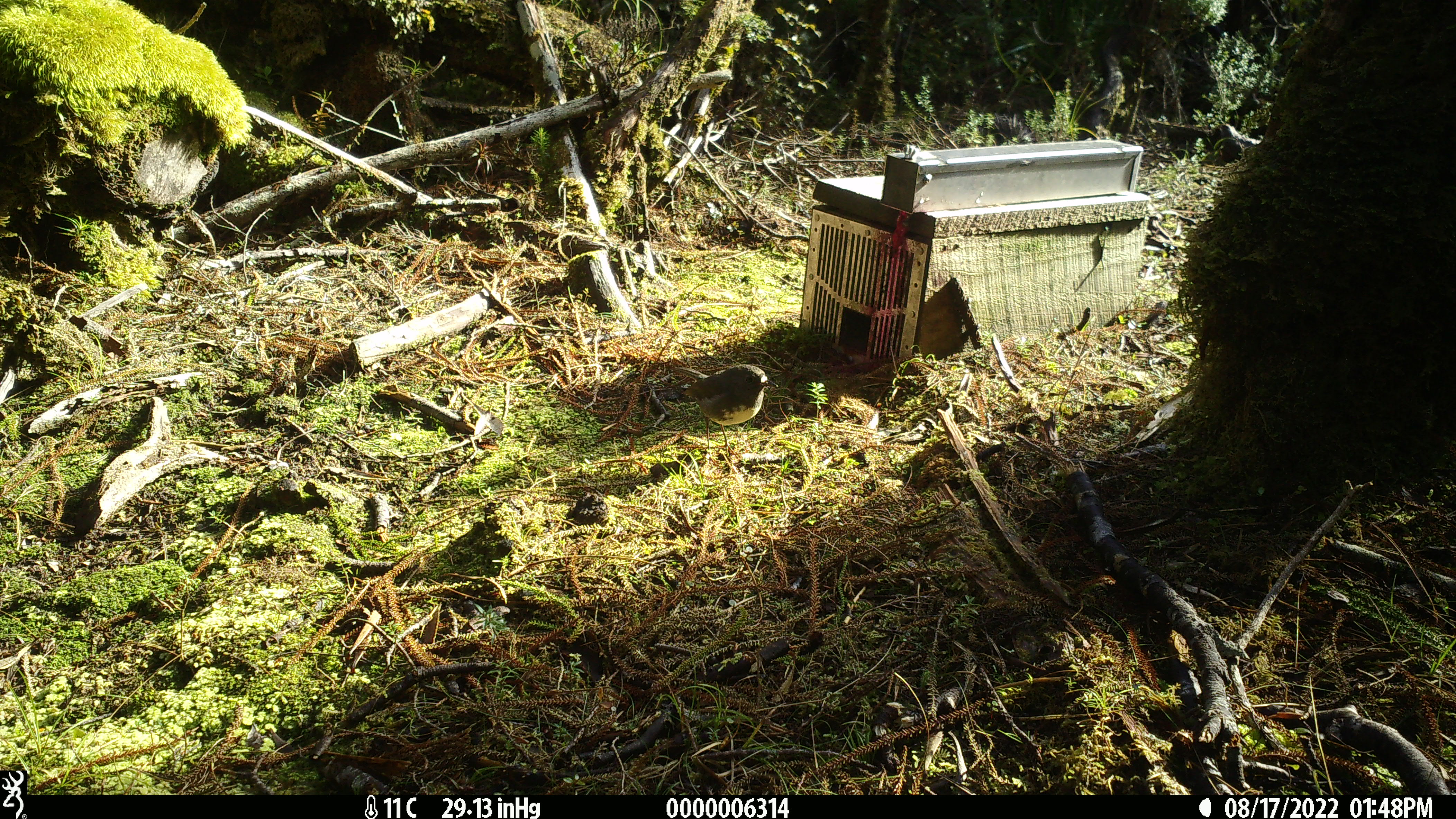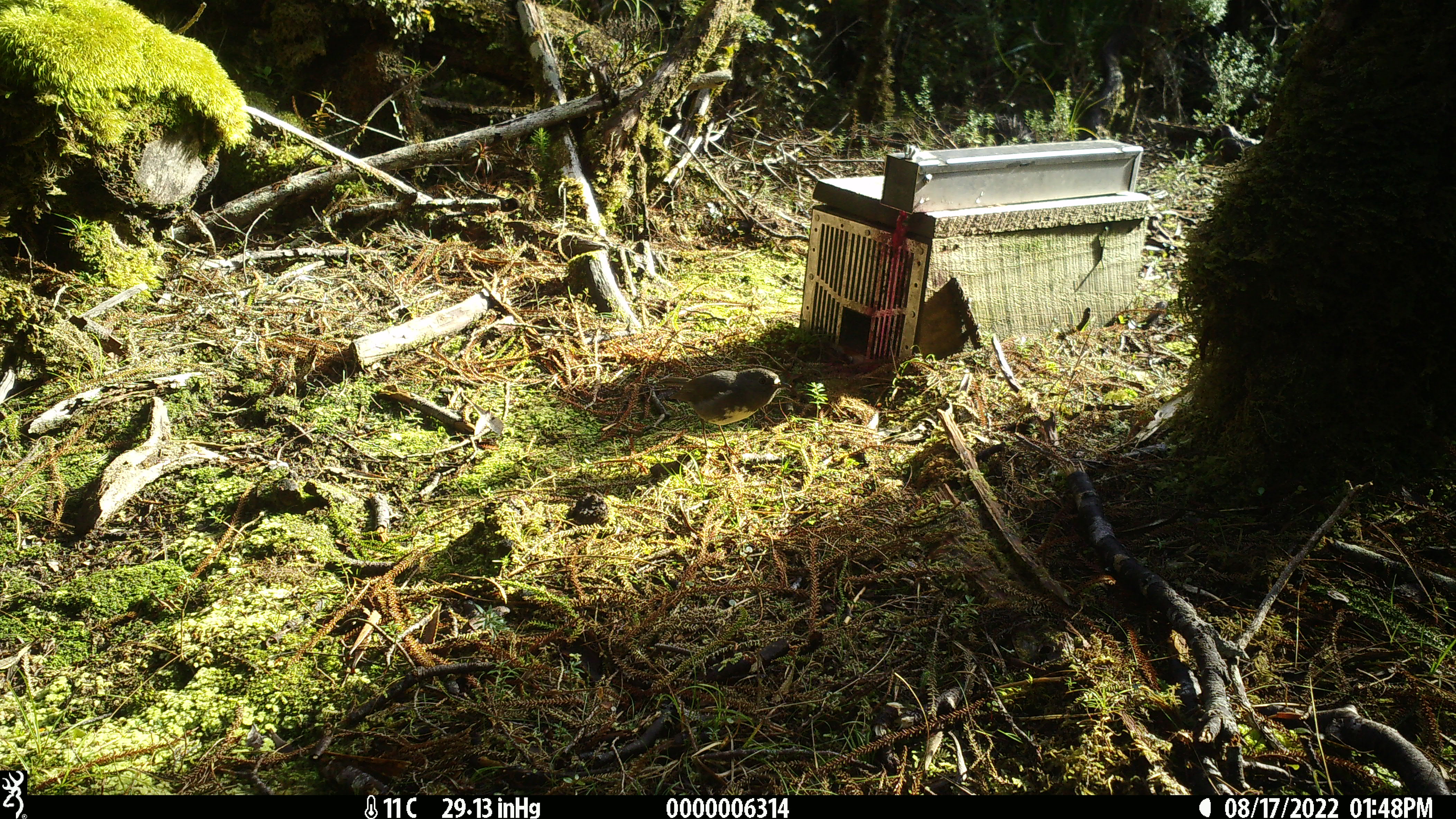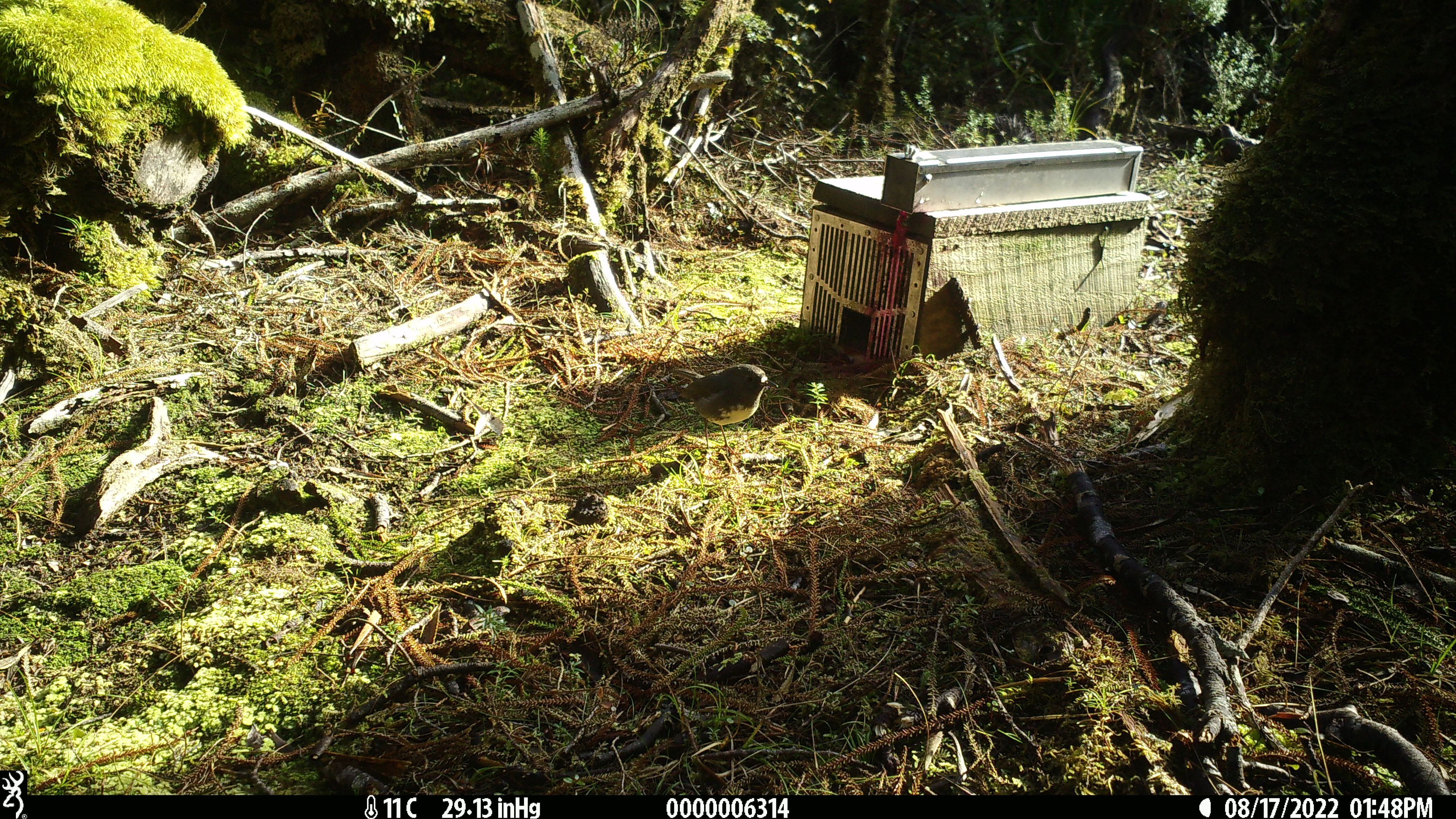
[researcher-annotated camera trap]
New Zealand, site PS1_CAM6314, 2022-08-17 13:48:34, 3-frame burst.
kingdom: Animalia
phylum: Chordata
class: Aves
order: Passeriformes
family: Petroicidae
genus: Petroica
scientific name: Petroica australis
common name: new zealand robin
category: robin